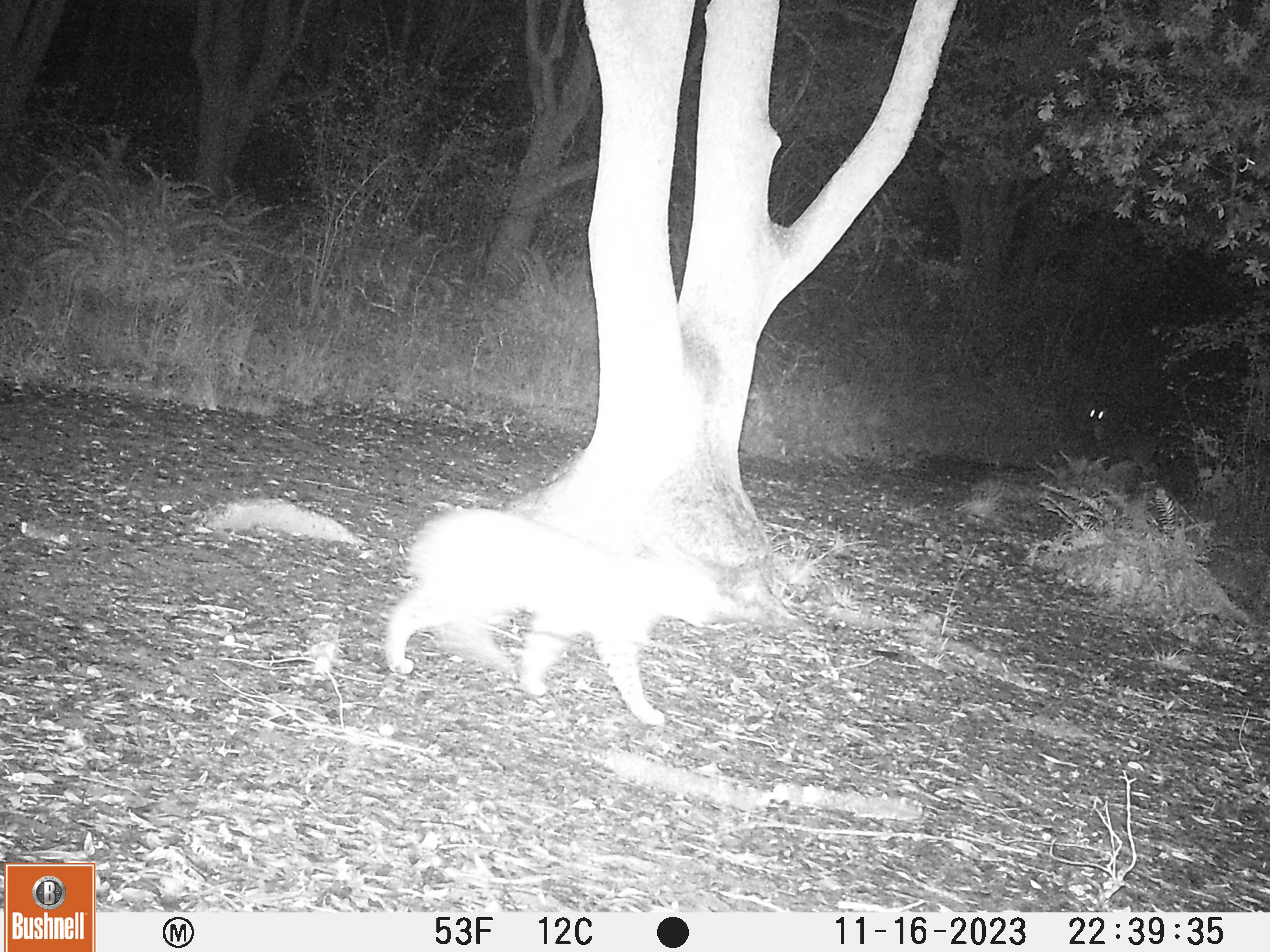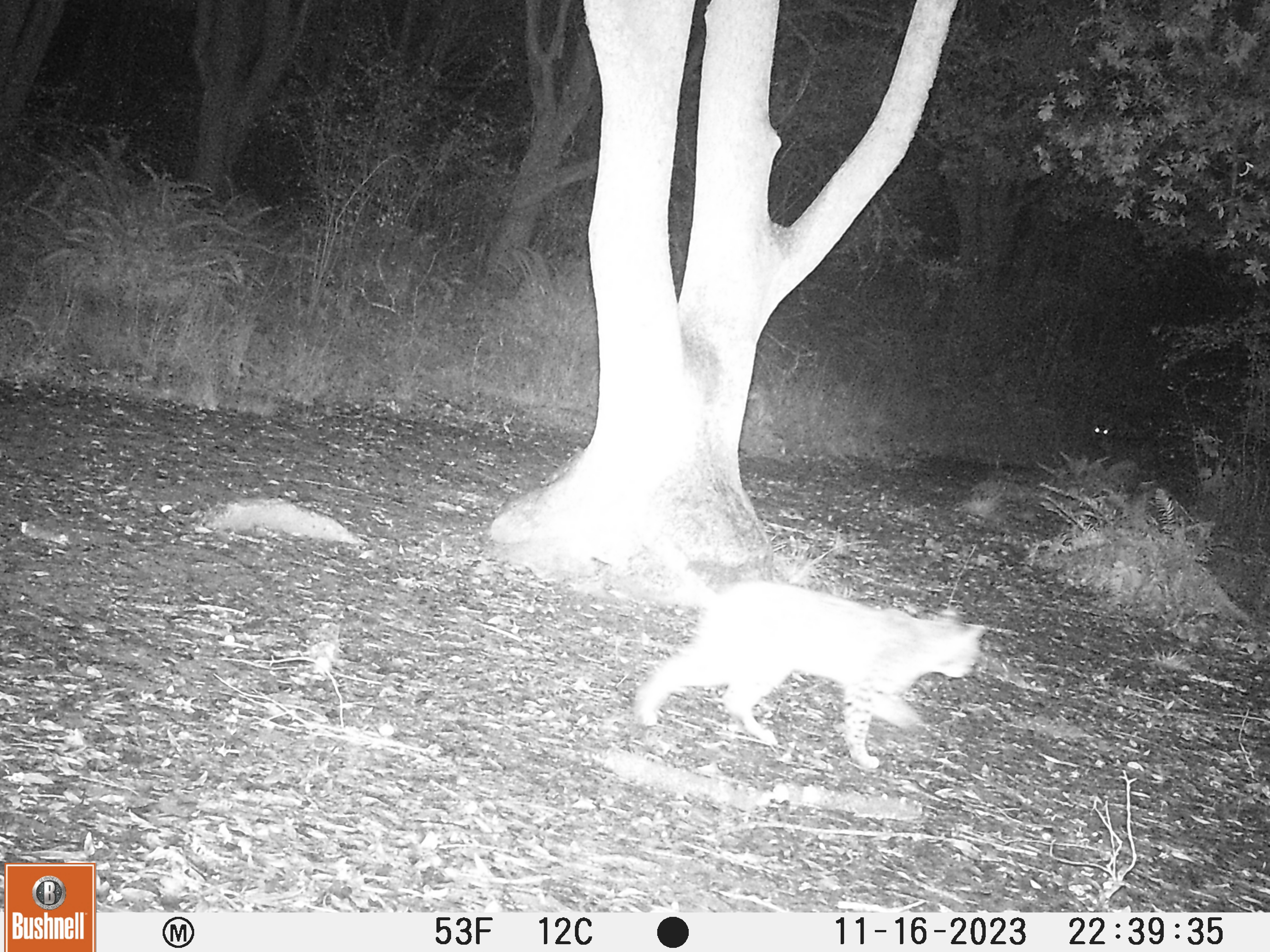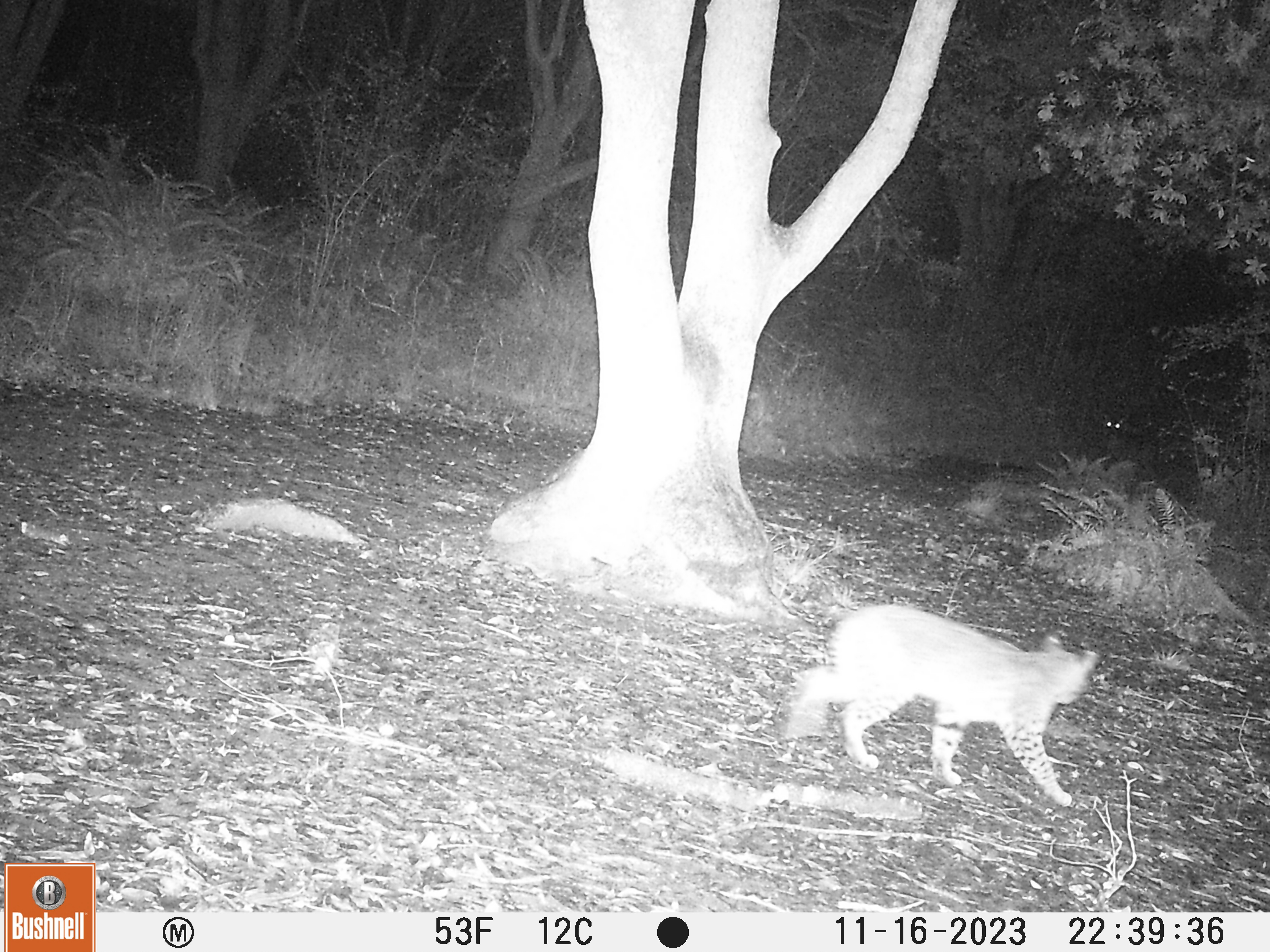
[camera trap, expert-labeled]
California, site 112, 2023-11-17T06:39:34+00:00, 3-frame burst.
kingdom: Animalia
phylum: Chordata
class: Mammalia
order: Carnivora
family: Felidae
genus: Lynx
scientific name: Lynx rufus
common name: bobcat